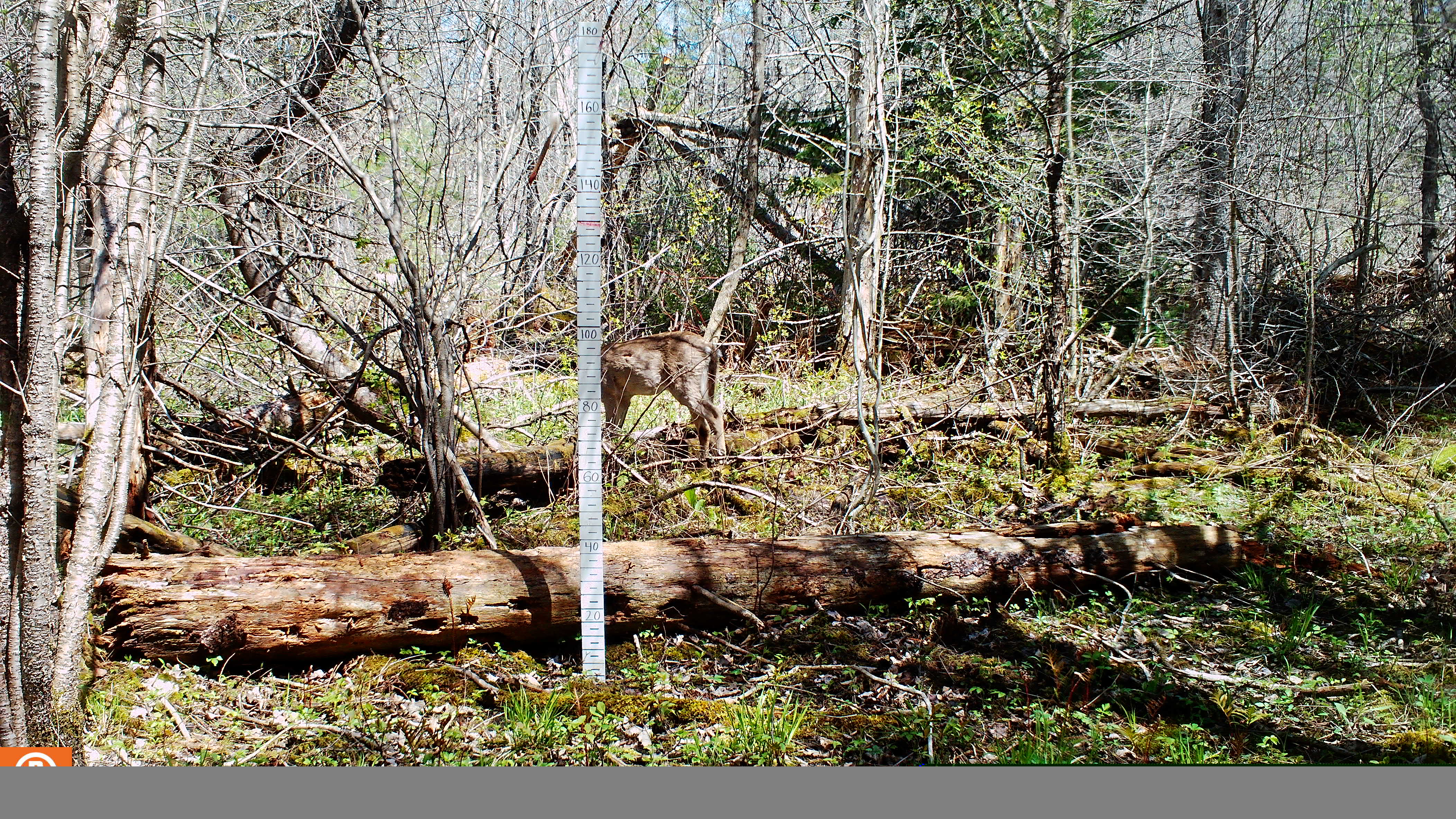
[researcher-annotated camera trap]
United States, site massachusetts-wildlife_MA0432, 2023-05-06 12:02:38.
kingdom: Animalia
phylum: Chordata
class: Mammalia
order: Artiodactyla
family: Cervidae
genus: Odocoileus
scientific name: Odocoileus virginianus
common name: white-tailed deer